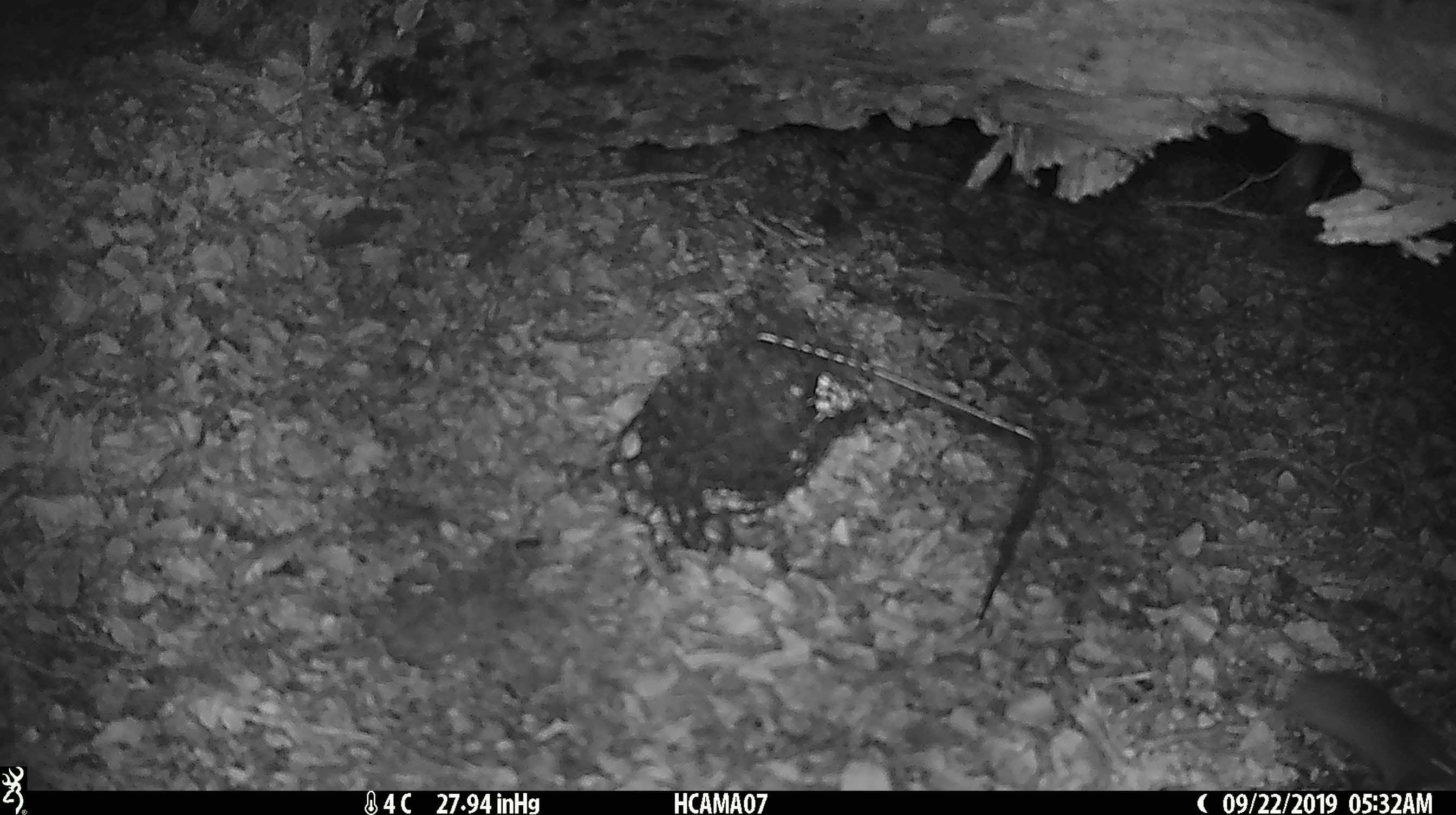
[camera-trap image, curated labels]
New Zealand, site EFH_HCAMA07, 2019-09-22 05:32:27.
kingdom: Animalia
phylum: Chordata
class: Mammalia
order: Rodentia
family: Muridae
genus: Mus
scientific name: Mus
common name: mouse